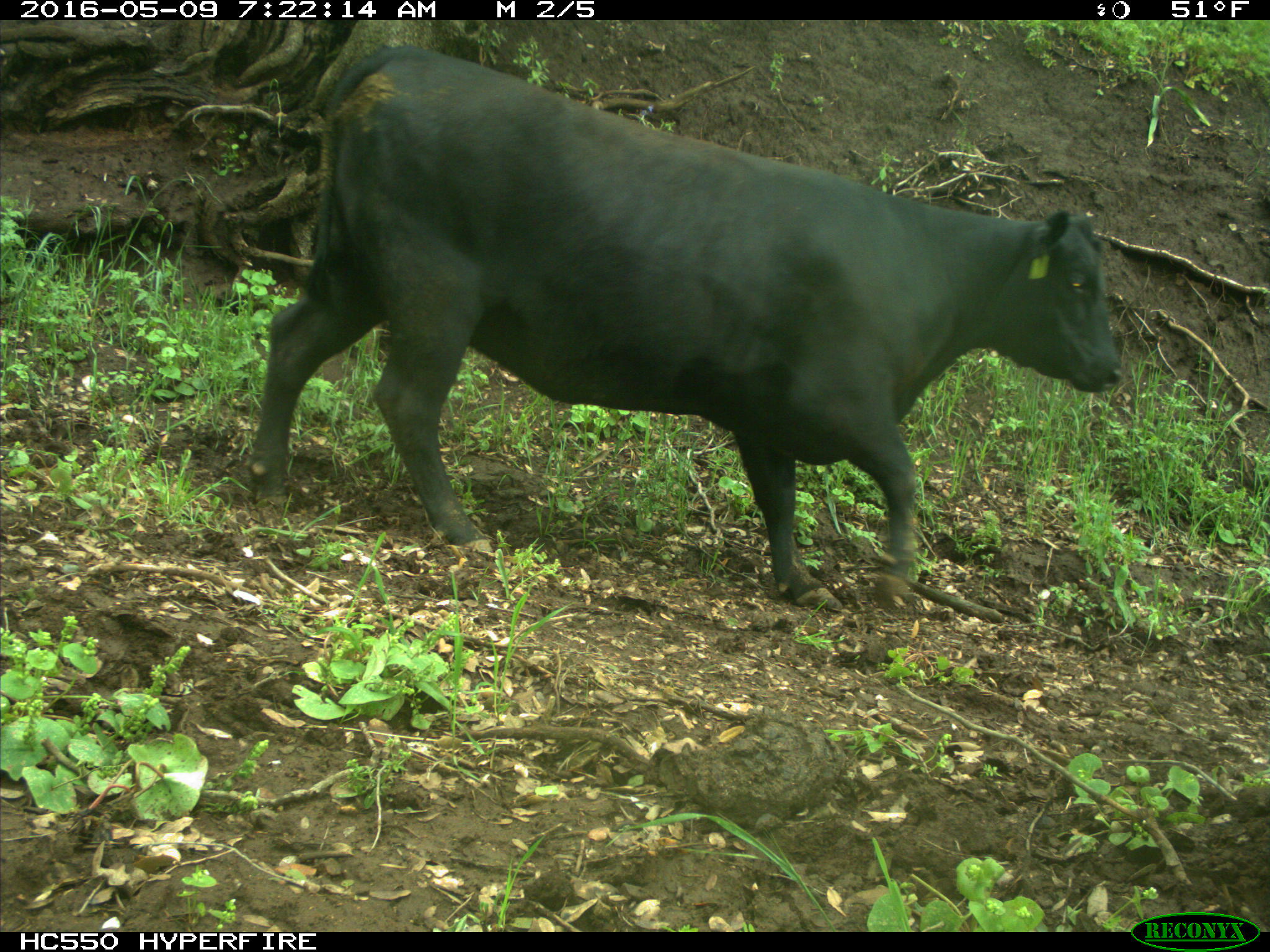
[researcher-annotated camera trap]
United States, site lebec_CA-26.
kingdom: Animalia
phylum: Chordata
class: Mammalia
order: Artiodactyla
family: Bovidae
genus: Bos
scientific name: Bos taurus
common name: domestic cow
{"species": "Bos taurus (domestic cow)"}